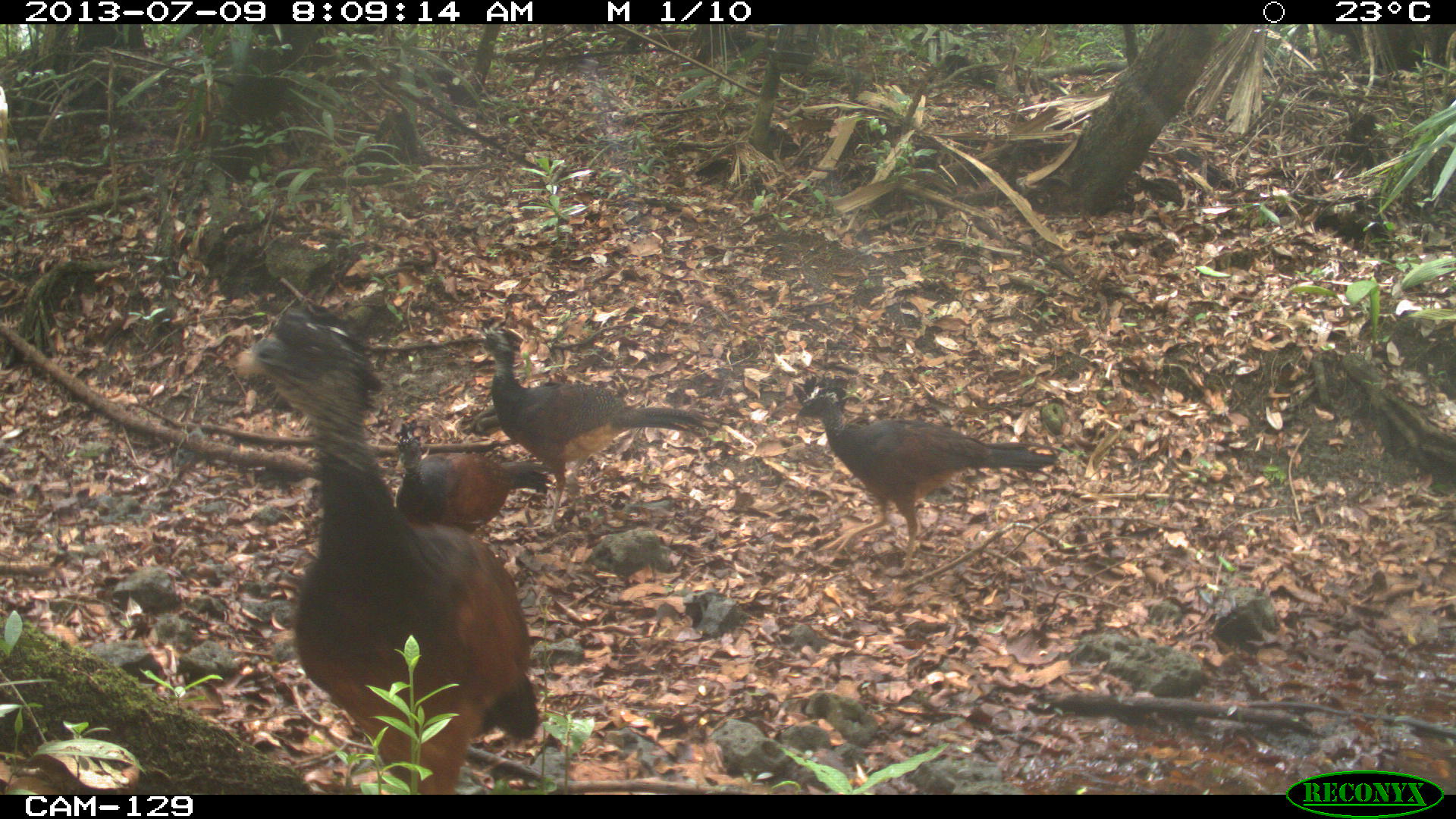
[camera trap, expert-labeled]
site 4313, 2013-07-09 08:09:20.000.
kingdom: Animalia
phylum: Chordata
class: Aves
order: Galliformes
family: Cracidae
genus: Crax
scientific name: Crax rubra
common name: great curassow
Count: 3.